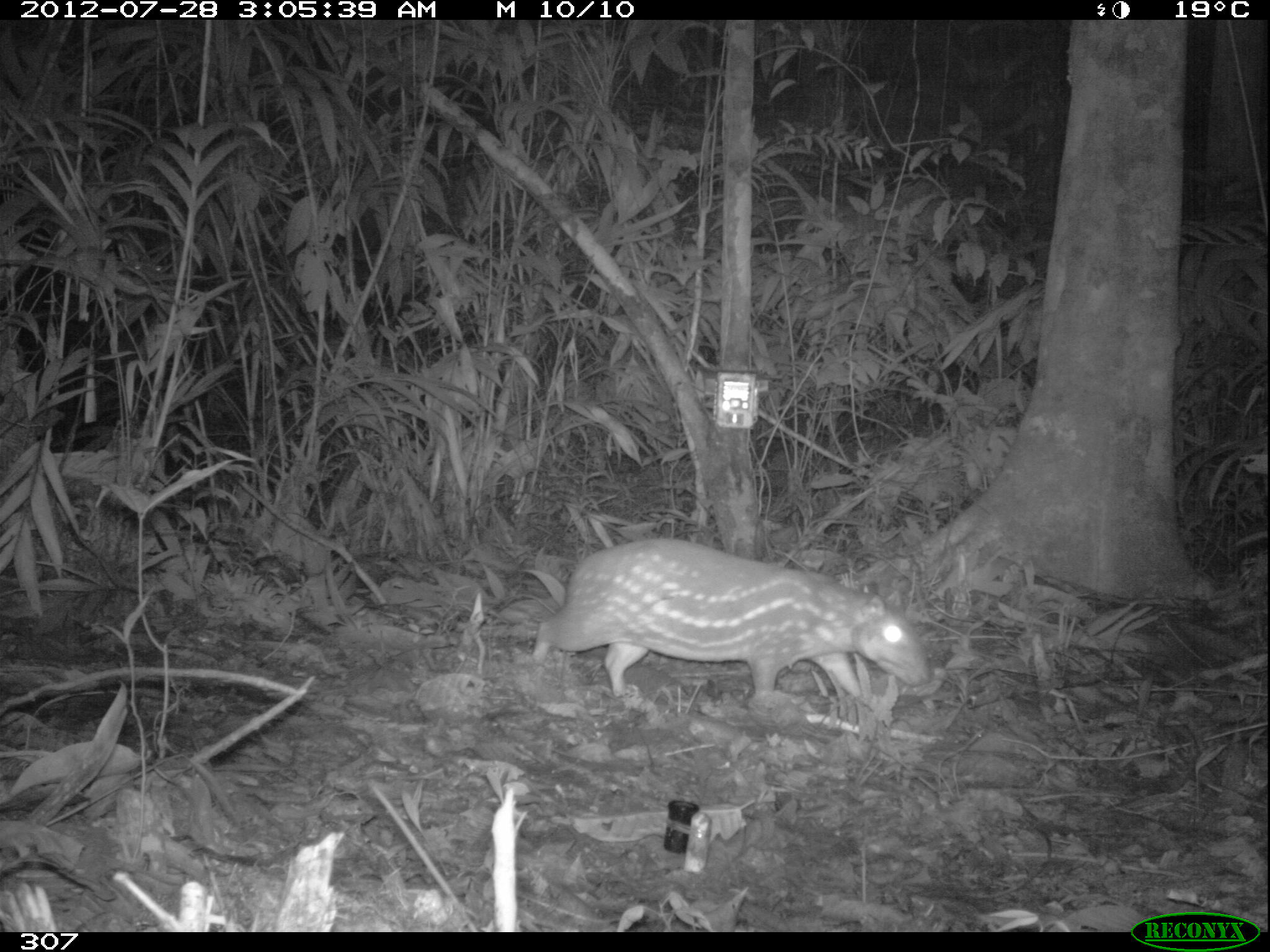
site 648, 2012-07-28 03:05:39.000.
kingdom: Animalia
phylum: Chordata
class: Mammalia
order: Rodentia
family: Cuniculidae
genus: Cuniculus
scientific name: Cuniculus paca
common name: spotted paca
Cuniculus paca (spotted paca).